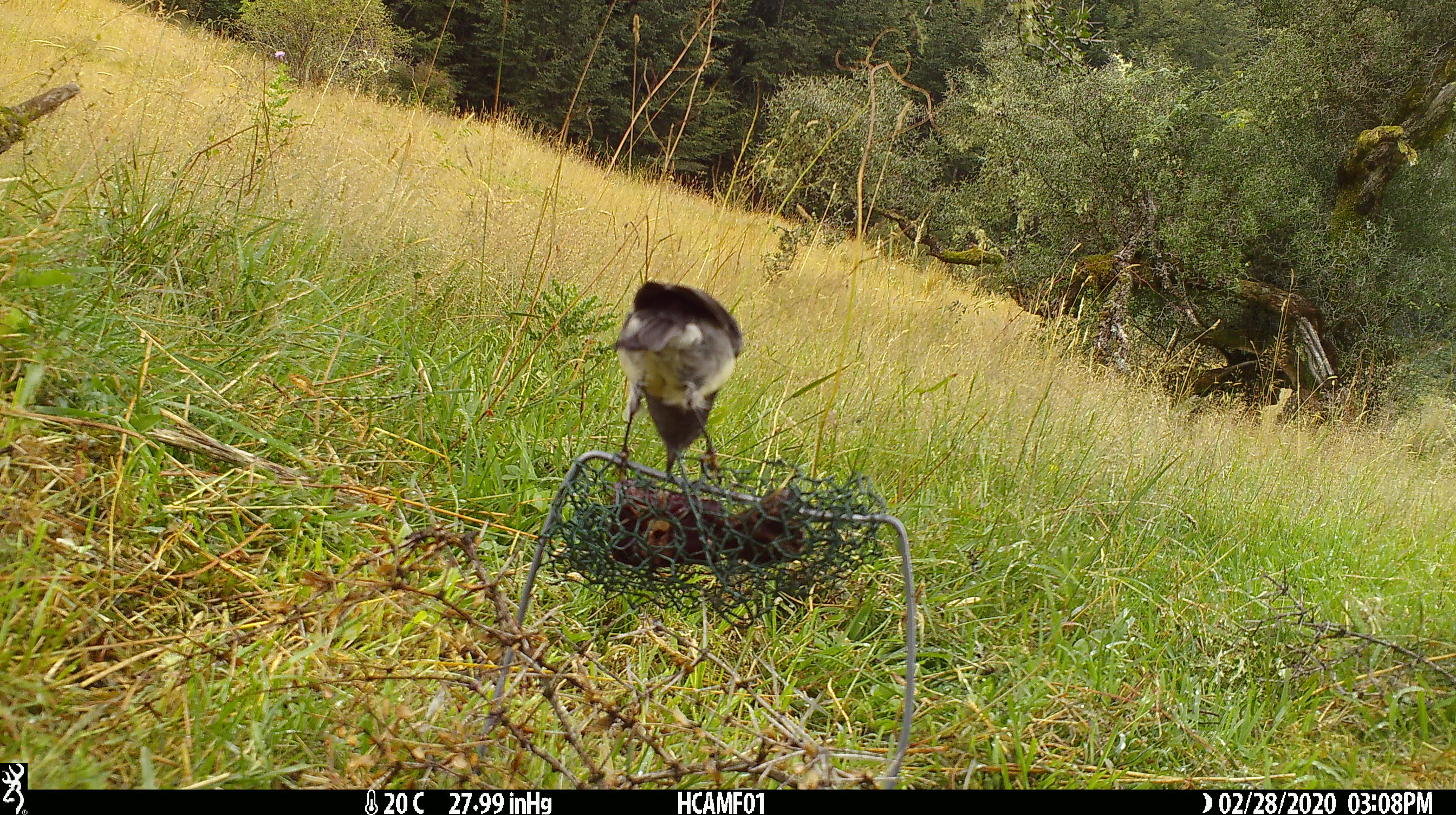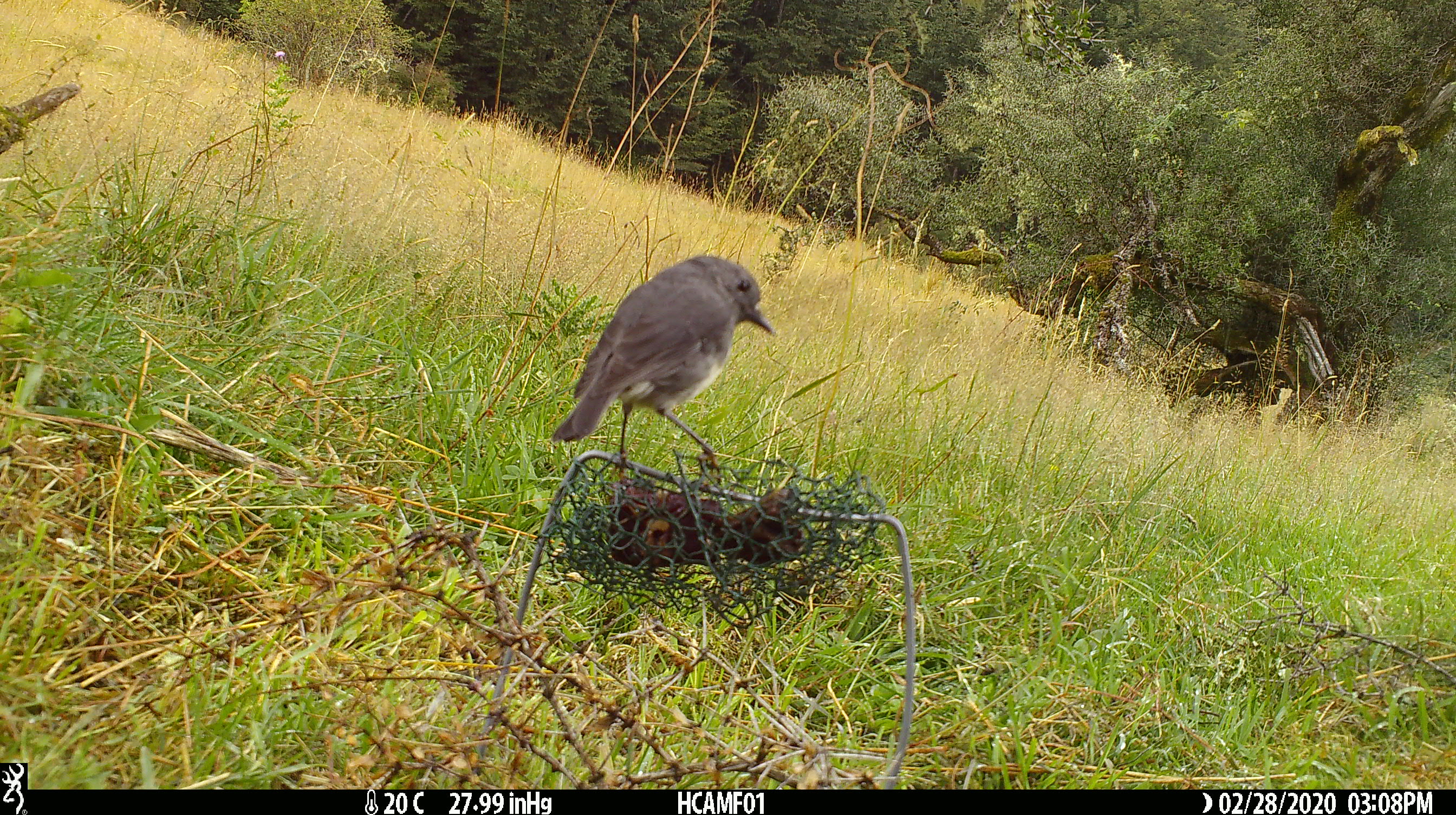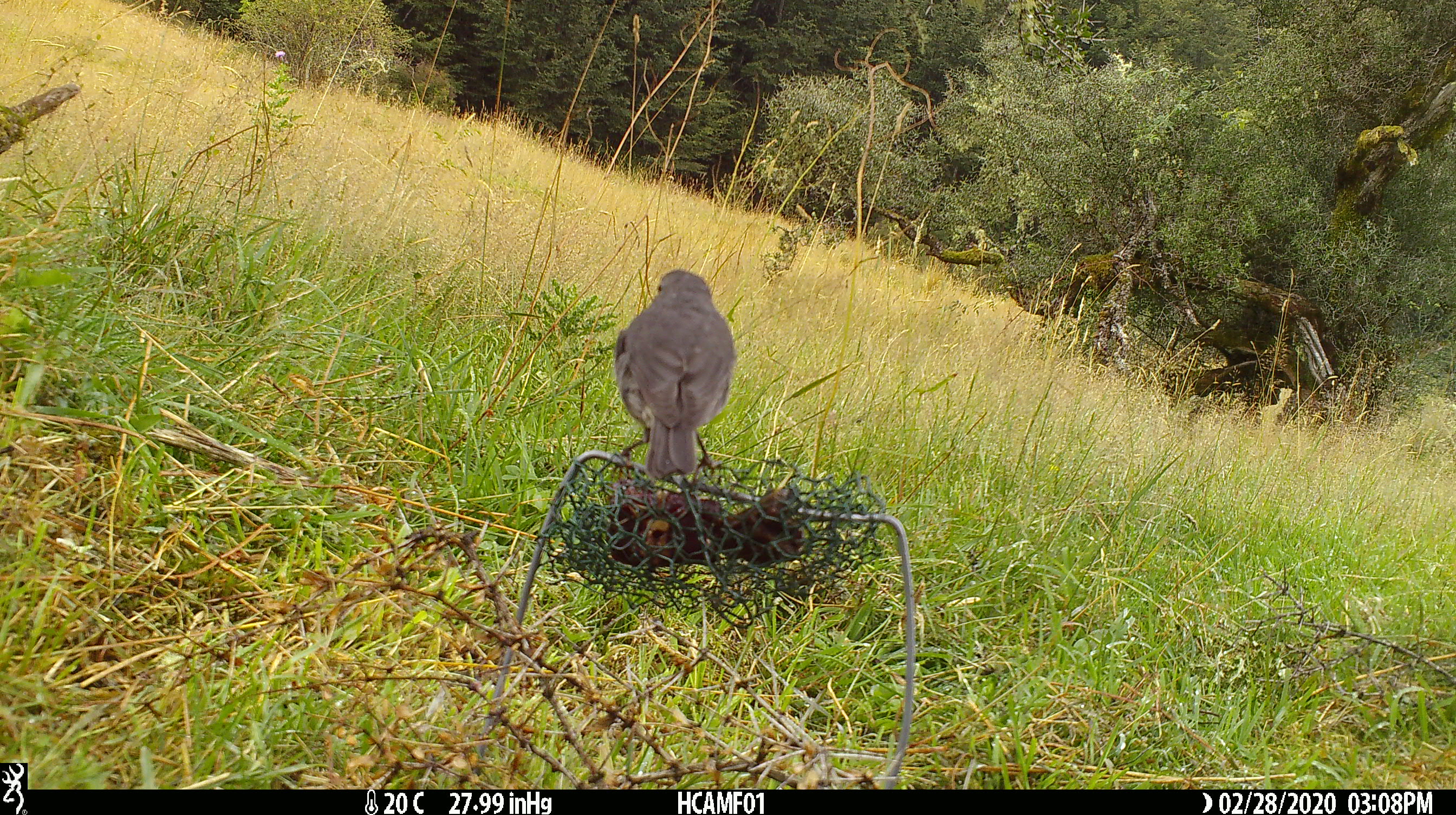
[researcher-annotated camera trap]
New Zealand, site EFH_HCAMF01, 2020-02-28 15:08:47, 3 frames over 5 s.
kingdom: Animalia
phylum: Chordata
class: Aves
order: Passeriformes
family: Petroicidae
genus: Petroica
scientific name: Petroica australis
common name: new zealand robin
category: robin